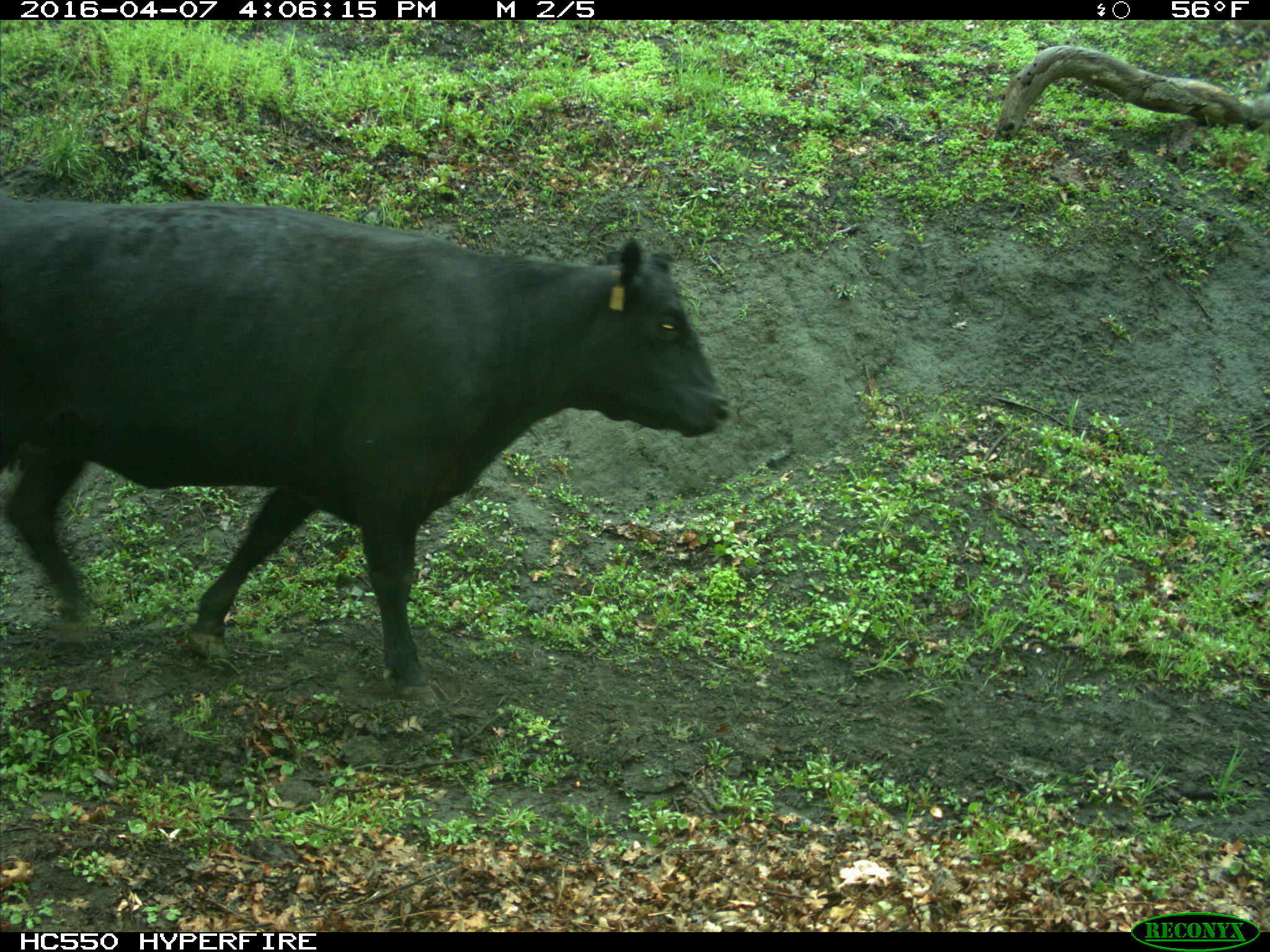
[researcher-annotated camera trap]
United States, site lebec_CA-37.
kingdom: Animalia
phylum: Chordata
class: Mammalia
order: Artiodactyla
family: Bovidae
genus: Bos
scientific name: Bos taurus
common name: domestic cow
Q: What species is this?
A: Bos taurus (domestic cow).